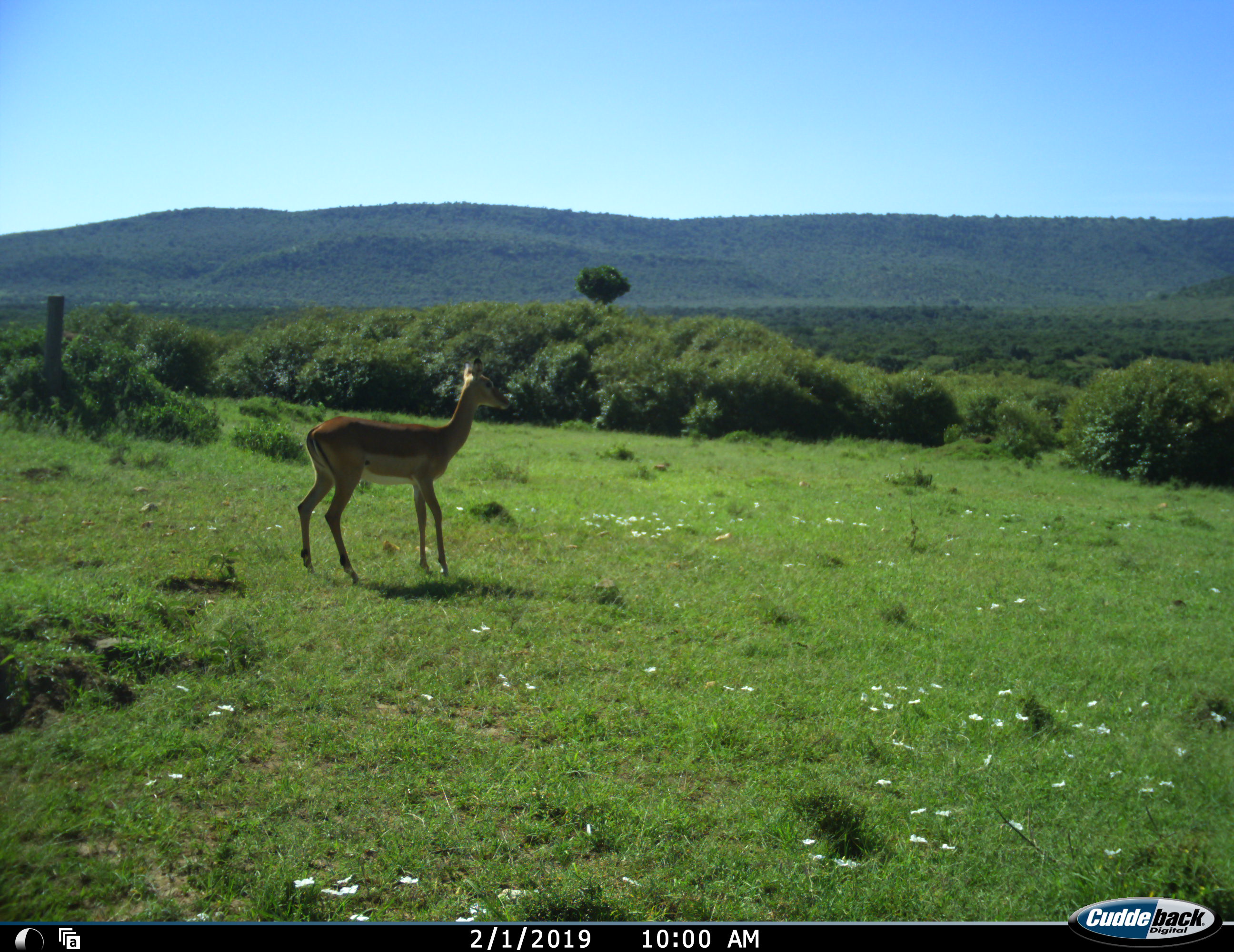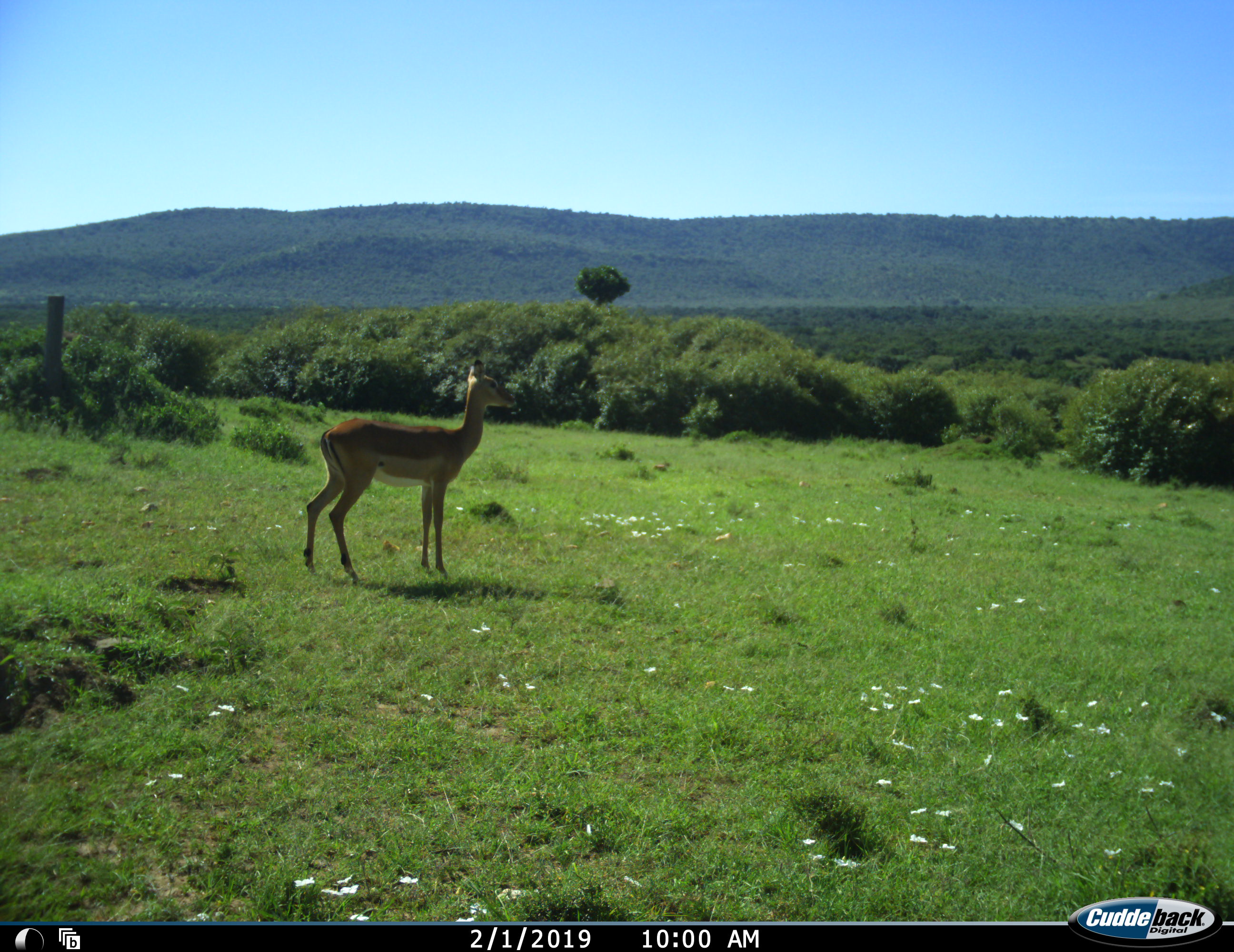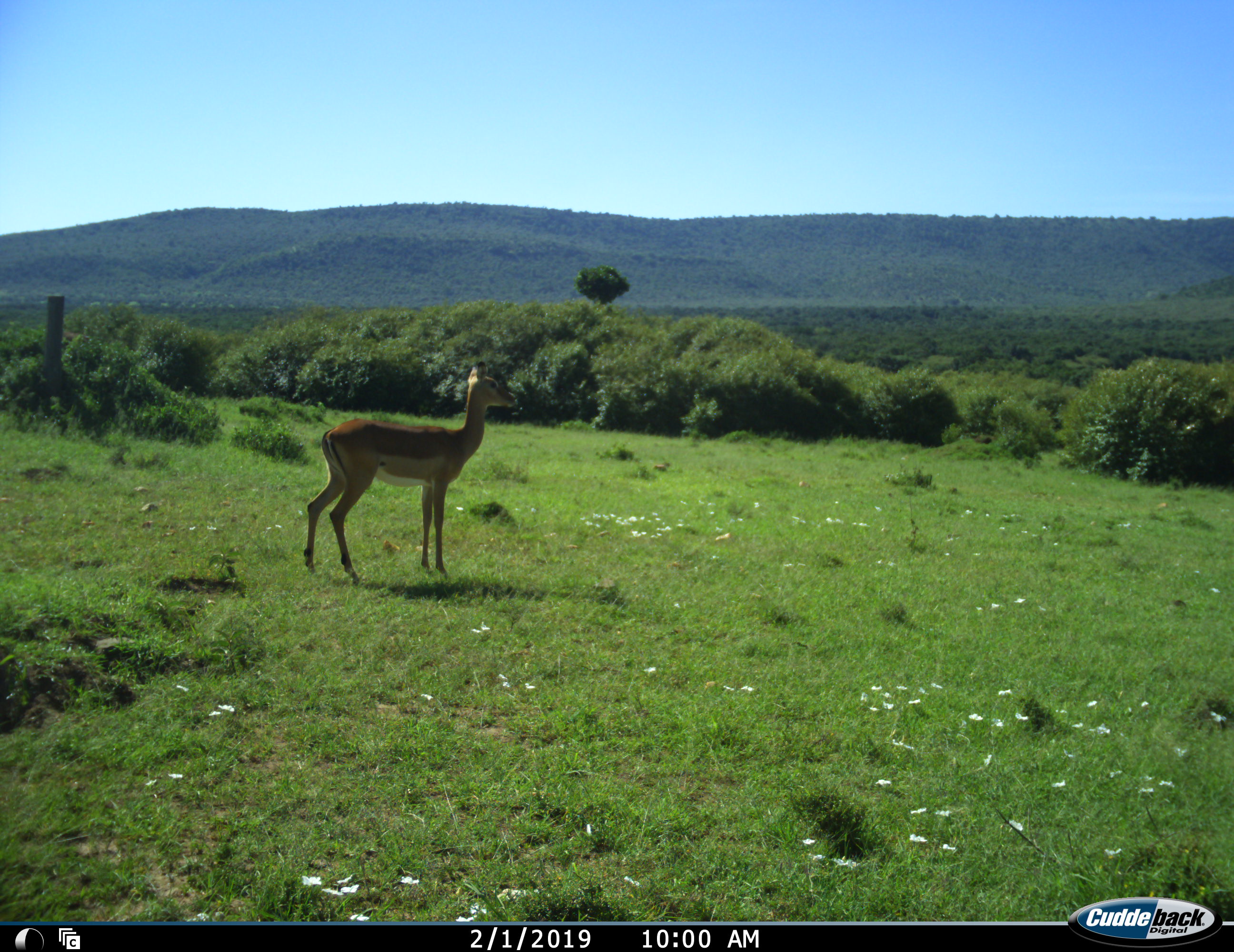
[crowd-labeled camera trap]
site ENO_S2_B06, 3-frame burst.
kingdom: Animalia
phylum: Chordata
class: Mammalia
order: Artiodactyla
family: Bovidae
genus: Aepyceros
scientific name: Aepyceros melampus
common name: impala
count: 1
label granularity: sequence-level